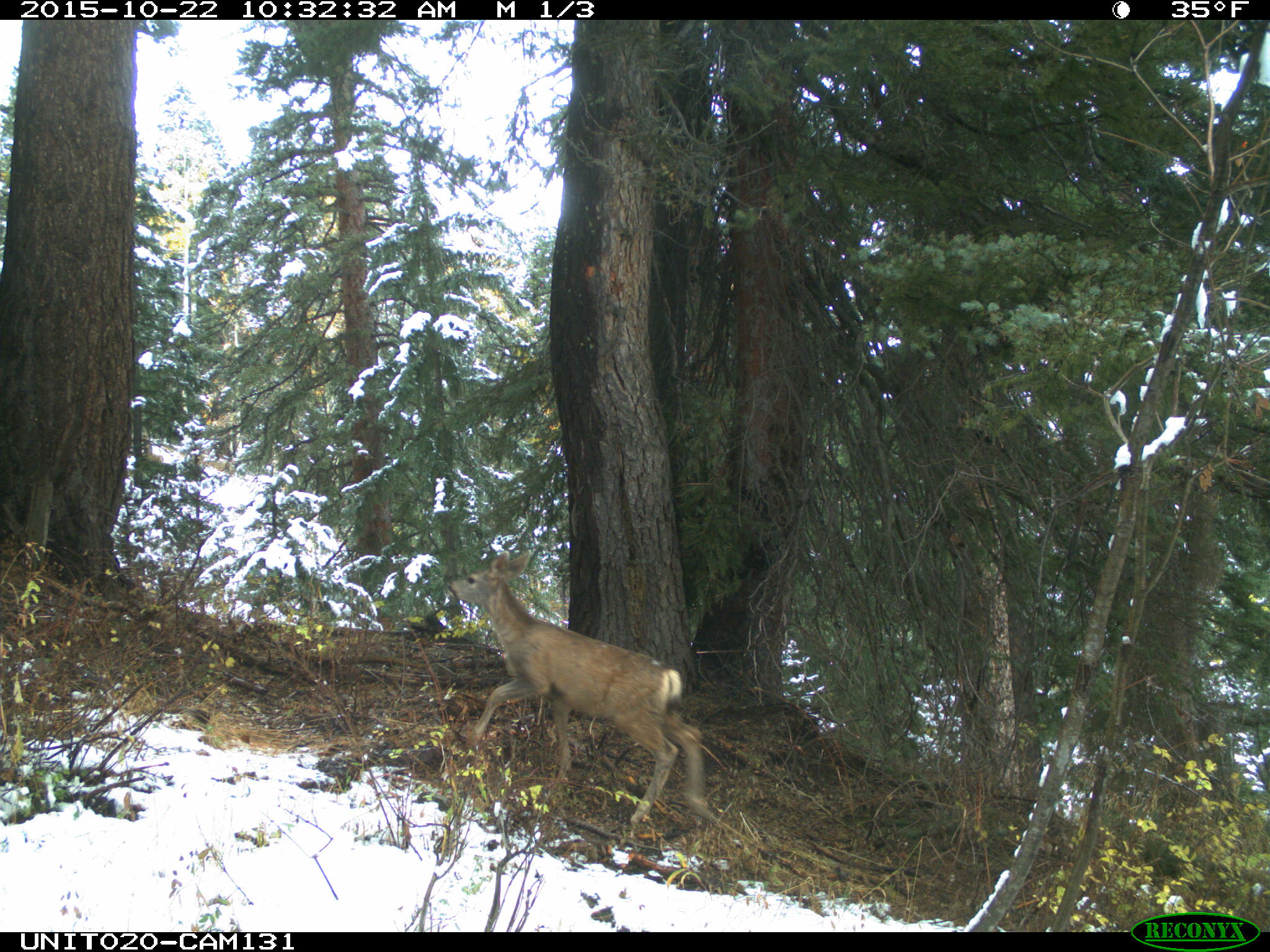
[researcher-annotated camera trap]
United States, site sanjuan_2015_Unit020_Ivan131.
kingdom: Animalia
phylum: Chordata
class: Mammalia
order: Artiodactyla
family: Cervidae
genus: Odocoileus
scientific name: Odocoileus hemionus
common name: mule deer